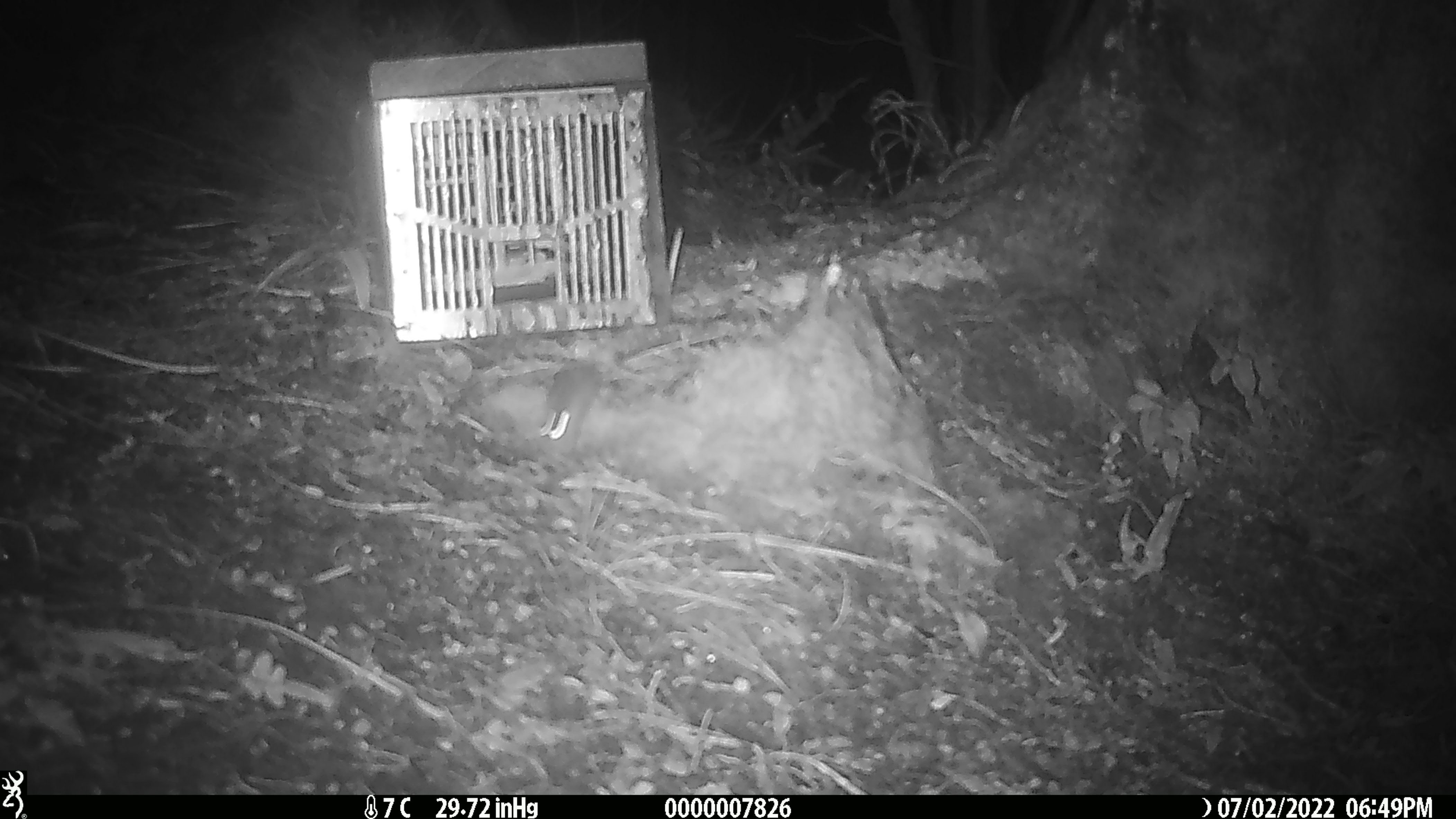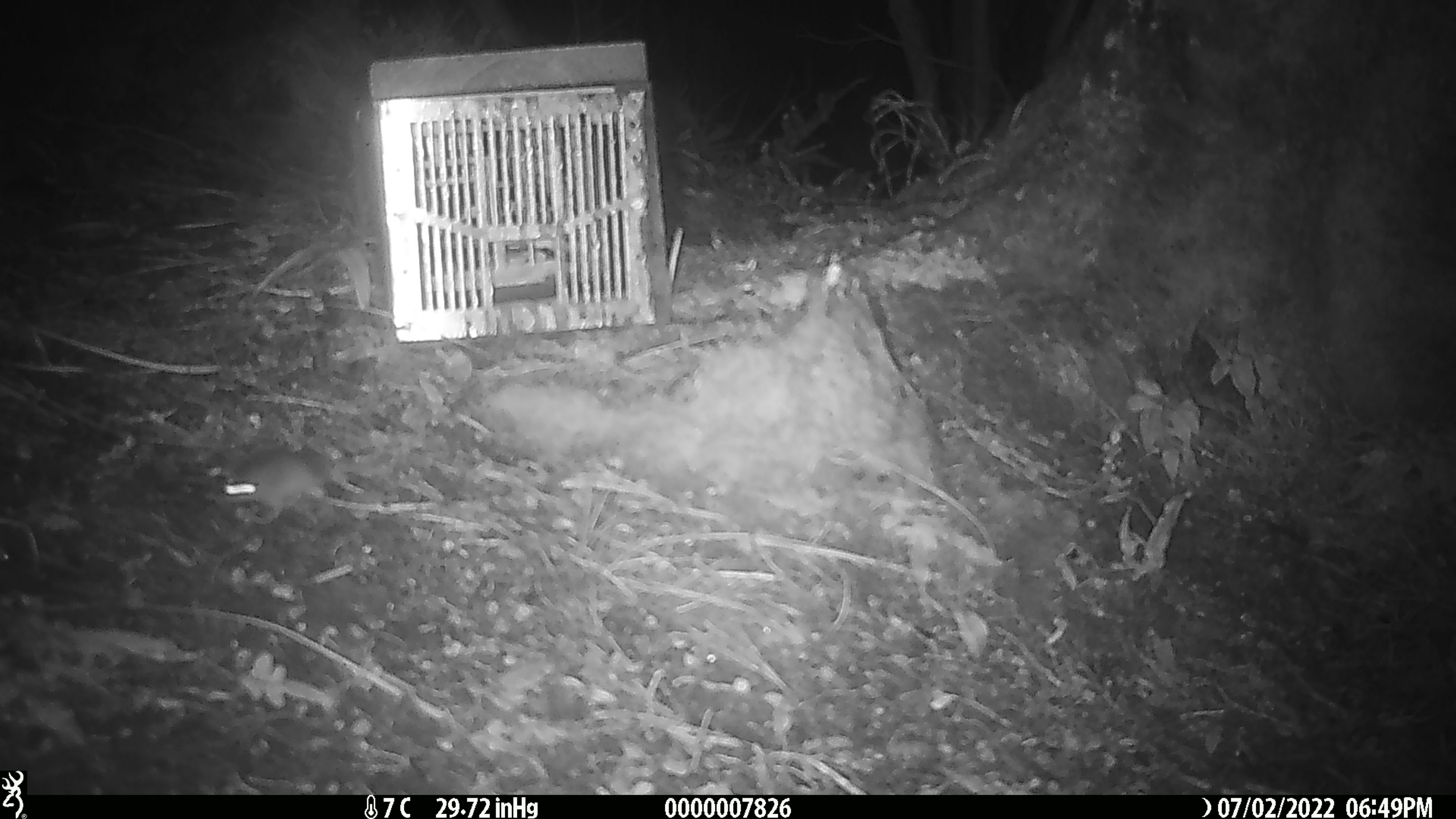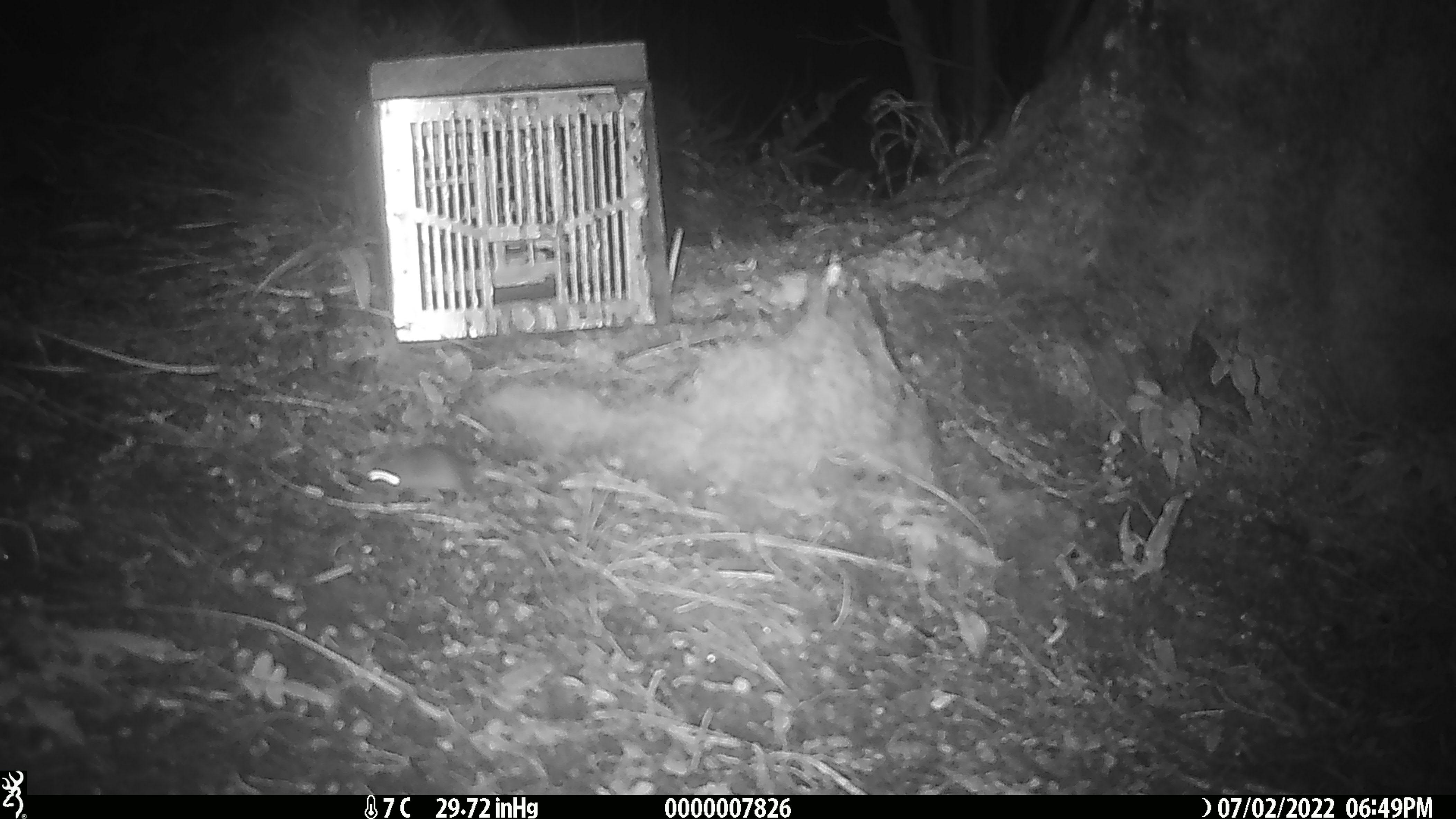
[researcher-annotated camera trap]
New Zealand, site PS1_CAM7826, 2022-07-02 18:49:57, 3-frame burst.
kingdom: Animalia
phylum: Chordata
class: Mammalia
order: Rodentia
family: Muridae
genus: Mus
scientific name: Mus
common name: mouse